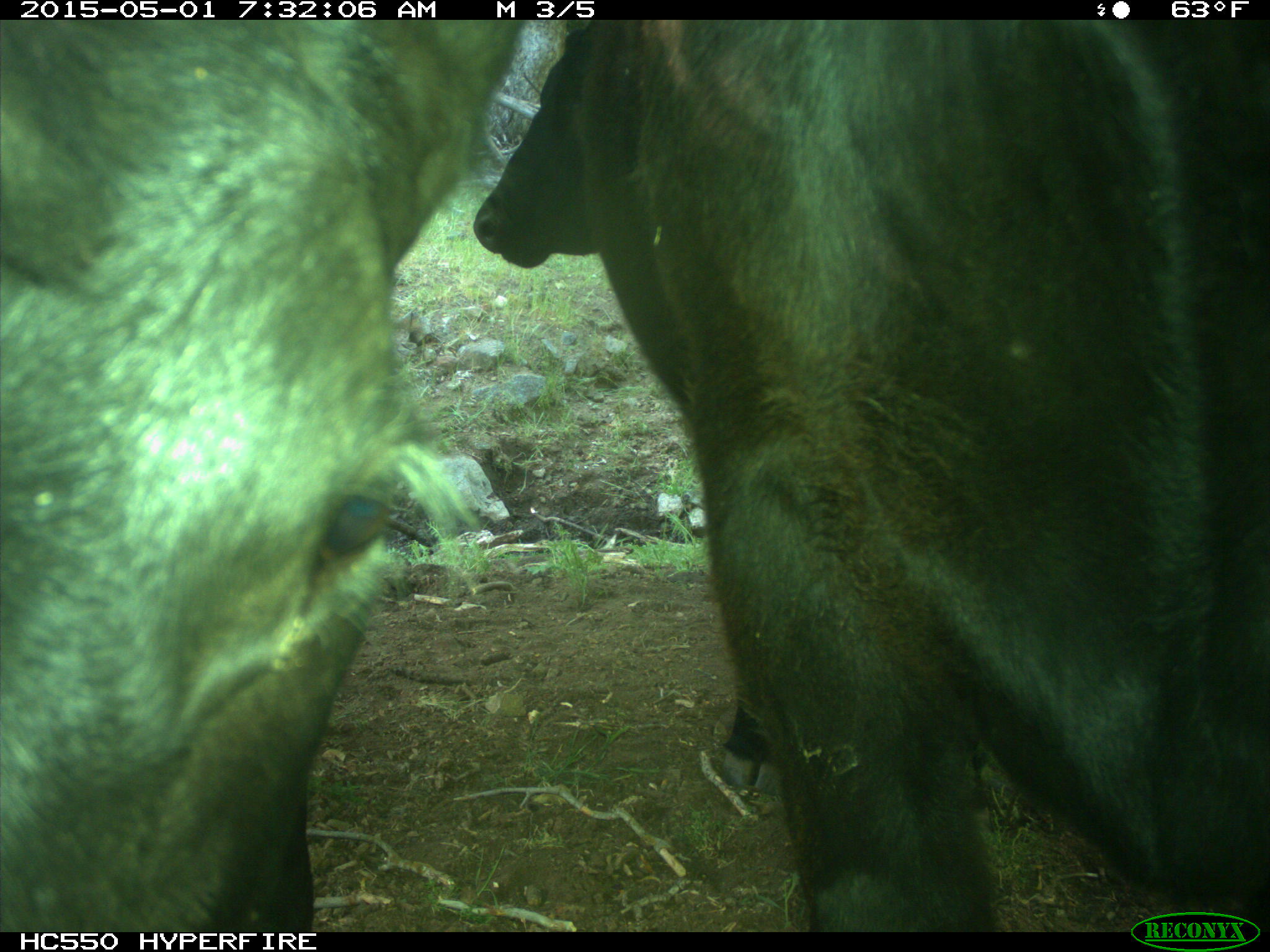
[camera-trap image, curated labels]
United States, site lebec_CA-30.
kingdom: Animalia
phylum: Chordata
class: Mammalia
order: Artiodactyla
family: Bovidae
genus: Bos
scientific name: Bos taurus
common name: domestic cow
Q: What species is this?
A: Bos taurus (domestic cow).